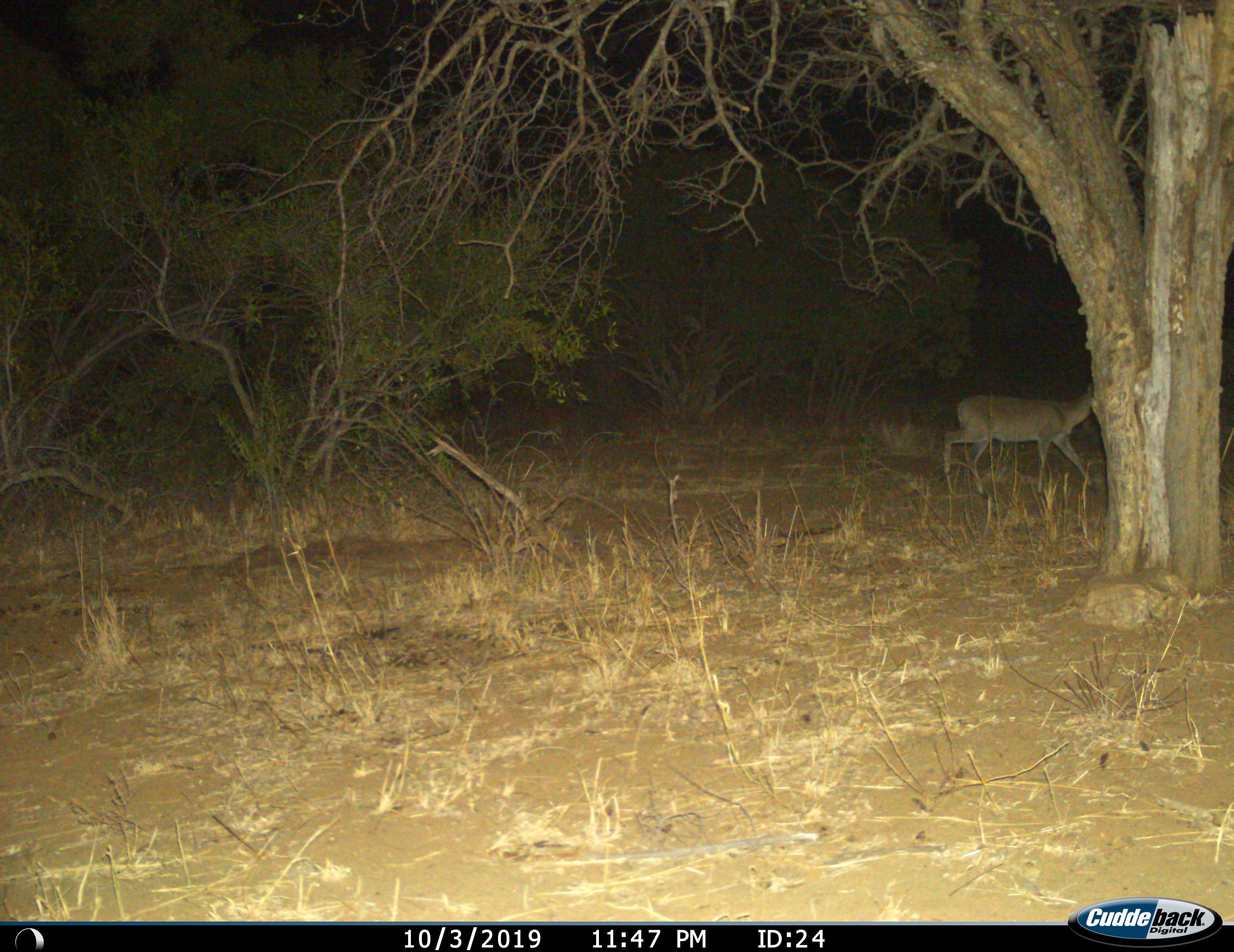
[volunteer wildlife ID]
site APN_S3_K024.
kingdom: Animalia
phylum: Chordata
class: Mammalia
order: Artiodactyla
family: Bovidae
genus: Sylvicapra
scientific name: Sylvicapra grimmia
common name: common duiker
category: duikercommongrey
Duikercommongrey (common duiker) (Sylvicapra grimmia), count 1. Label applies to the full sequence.